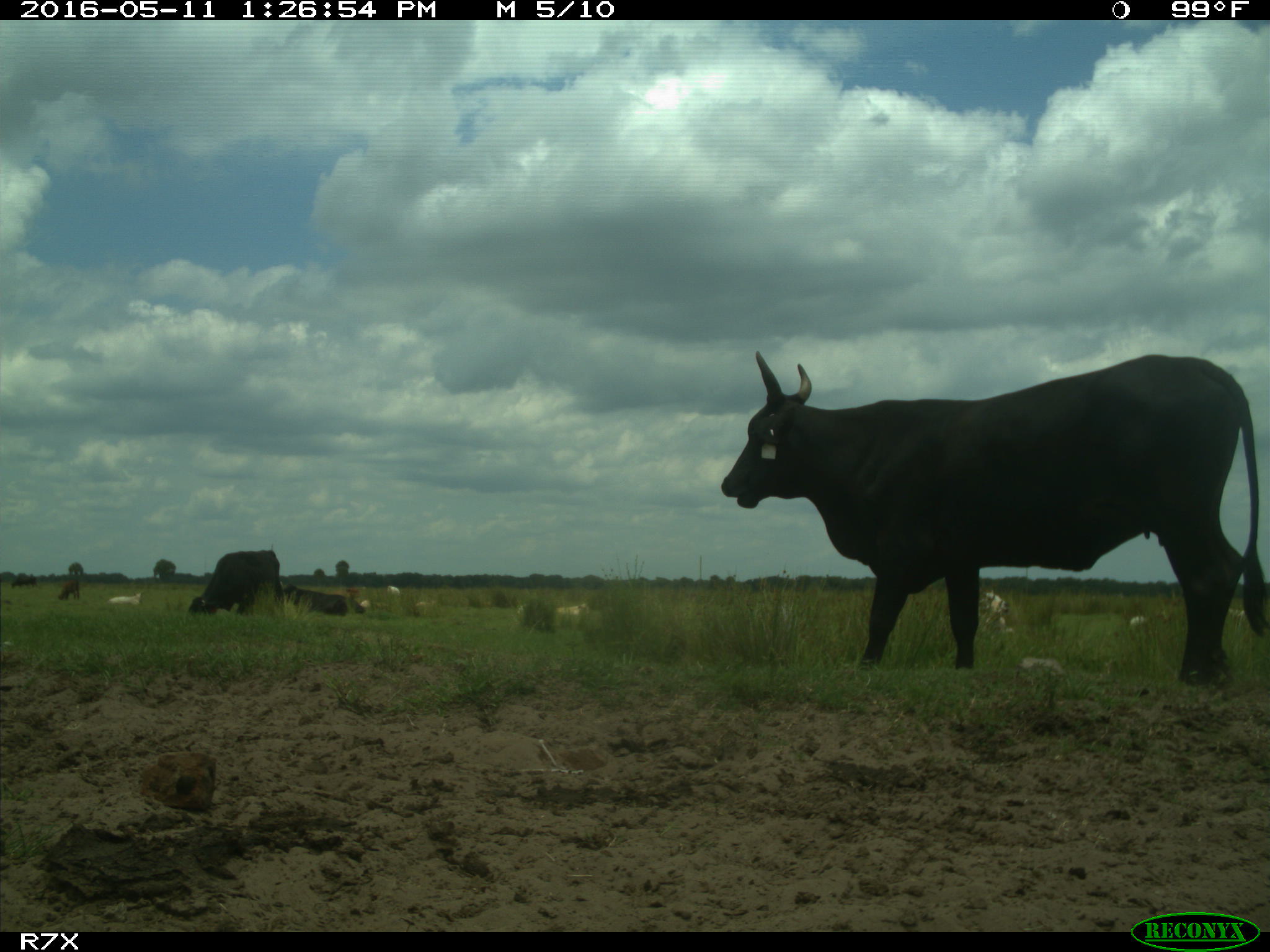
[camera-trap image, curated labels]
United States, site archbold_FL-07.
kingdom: Animalia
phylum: Chordata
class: Mammalia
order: Artiodactyla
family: Bovidae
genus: Bos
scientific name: Bos taurus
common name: domestic cow